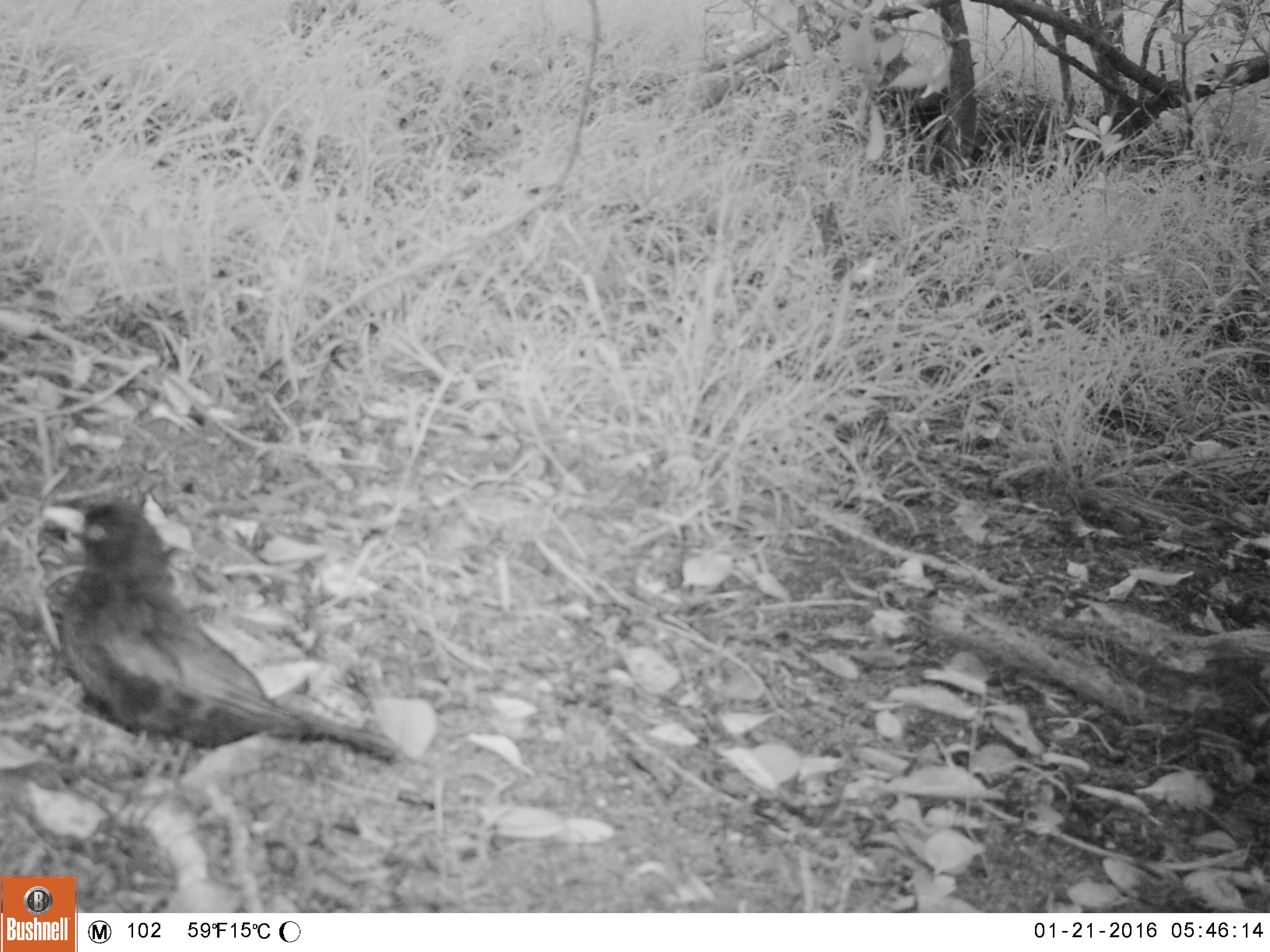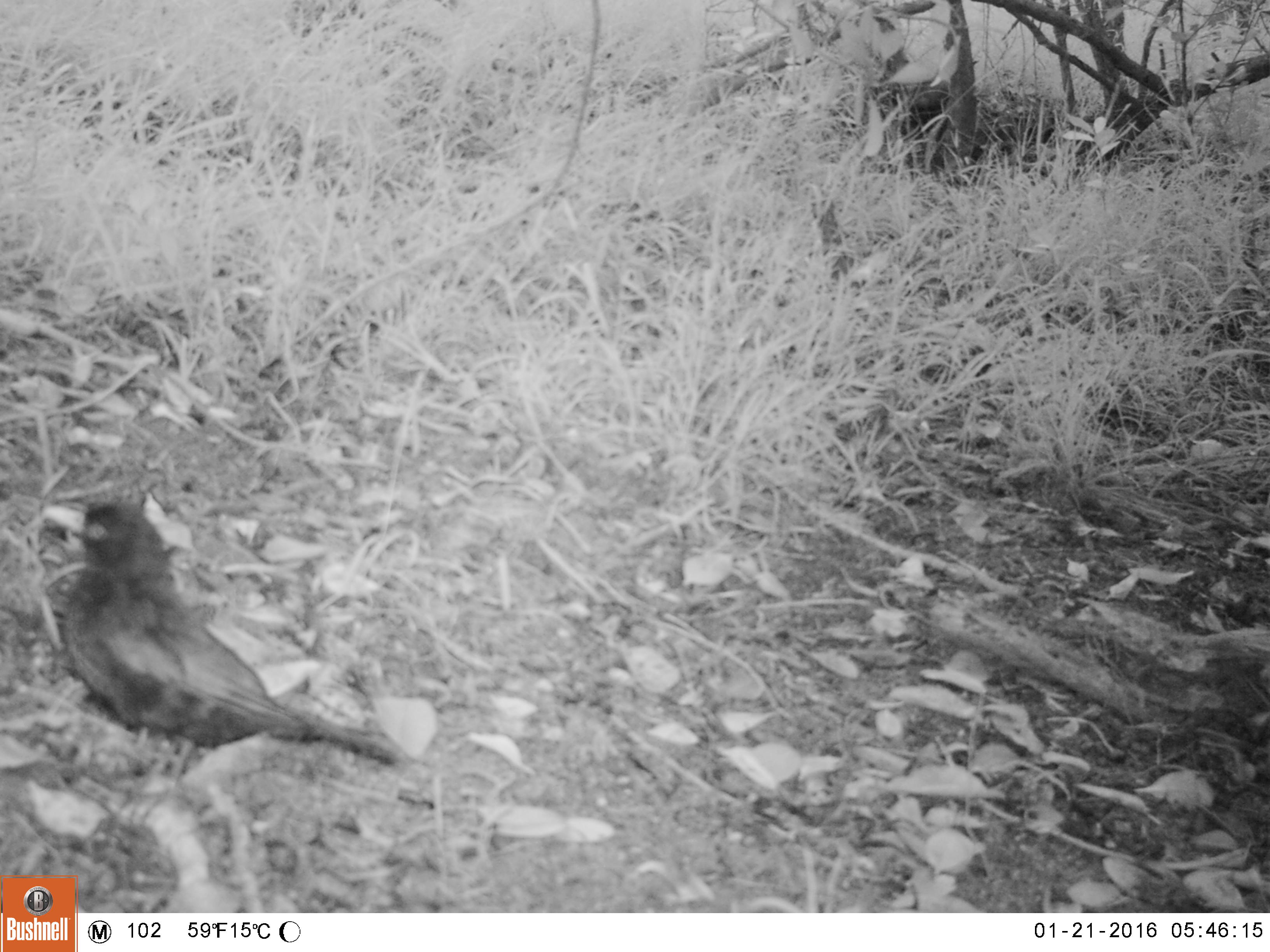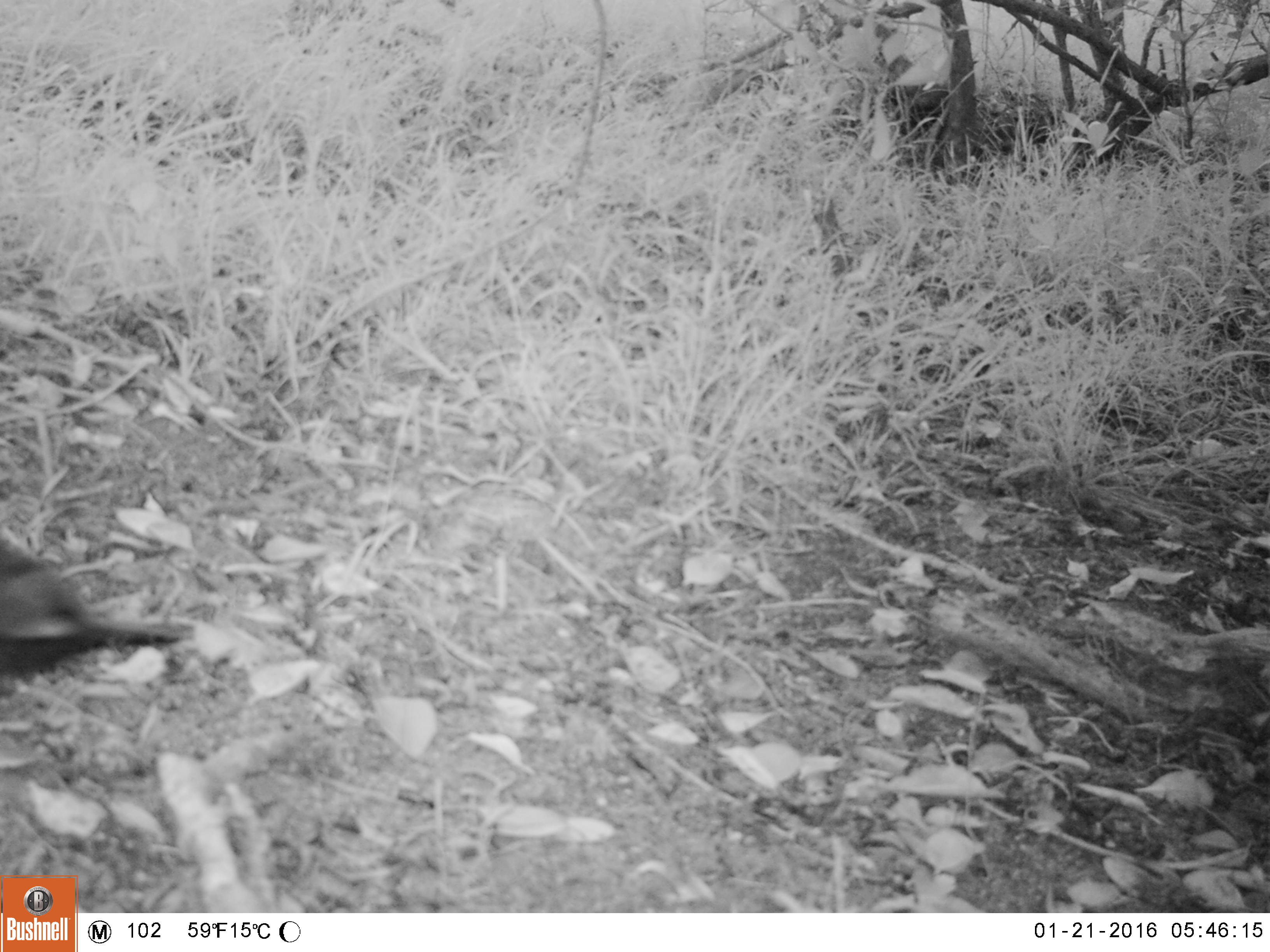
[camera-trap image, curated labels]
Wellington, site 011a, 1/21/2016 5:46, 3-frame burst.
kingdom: Animalia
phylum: Chordata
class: Aves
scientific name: Aves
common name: bird